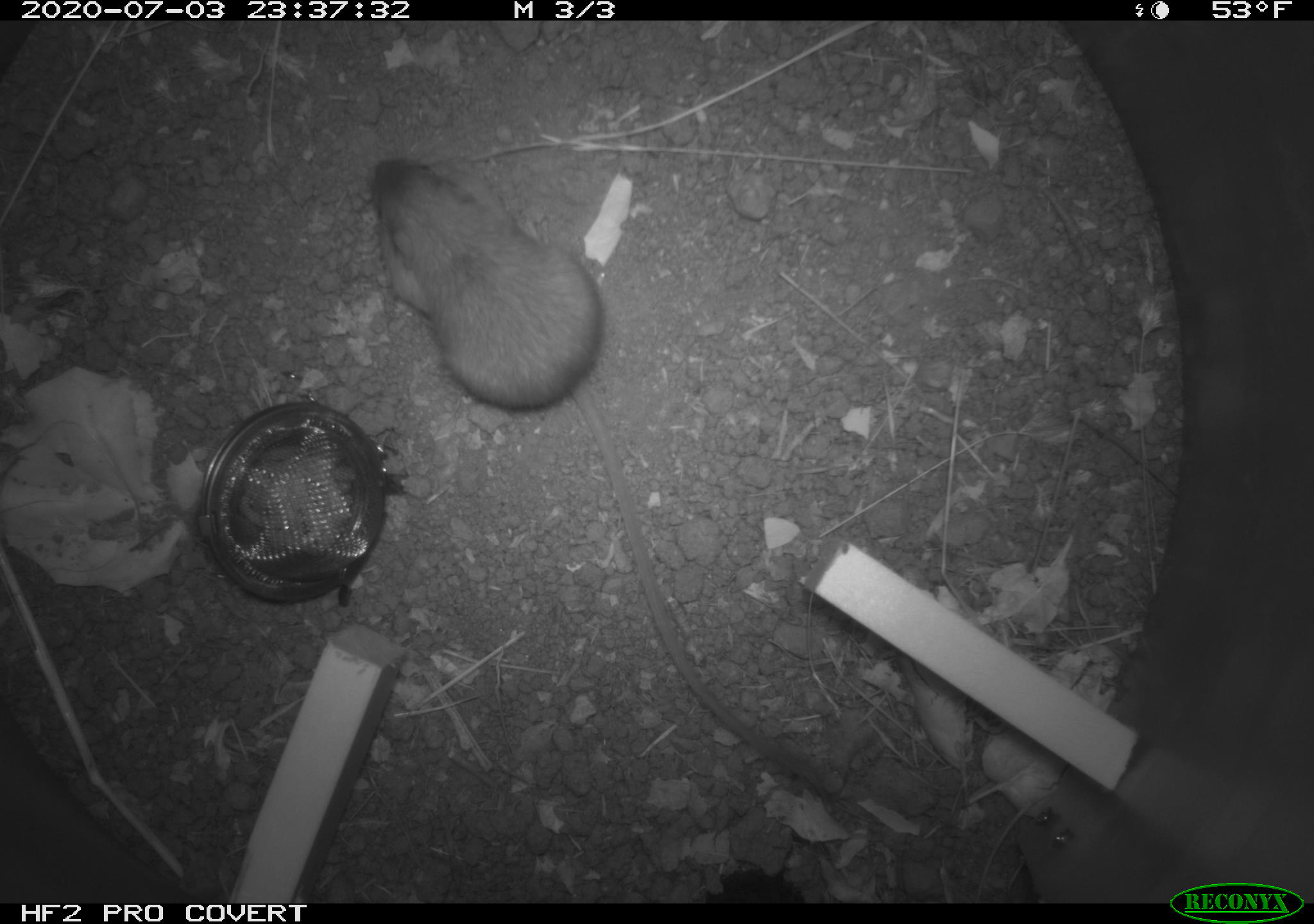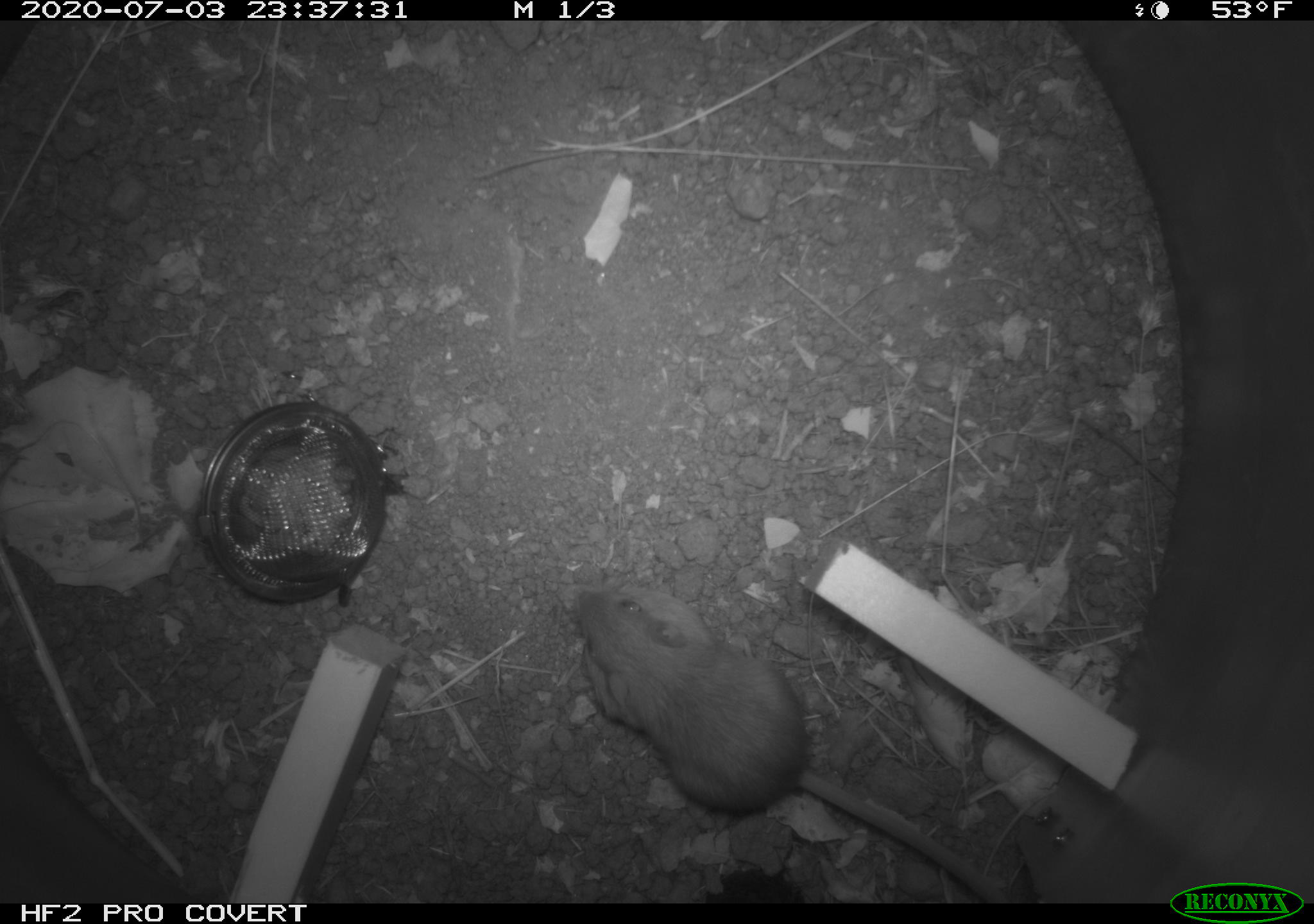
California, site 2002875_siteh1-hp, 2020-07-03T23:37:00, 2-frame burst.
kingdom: Animalia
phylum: Chordata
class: Mammalia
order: Rodentia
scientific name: Rodentia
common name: rodent